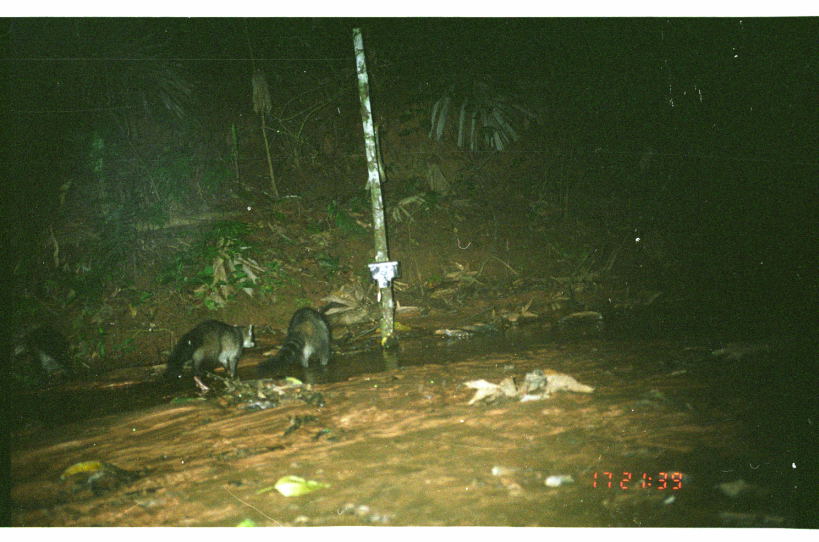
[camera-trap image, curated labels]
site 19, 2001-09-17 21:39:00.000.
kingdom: Animalia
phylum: Chordata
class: Mammalia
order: Carnivora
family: Procyonidae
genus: Procyon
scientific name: Procyon cancrivorus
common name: crab-eating raccoon